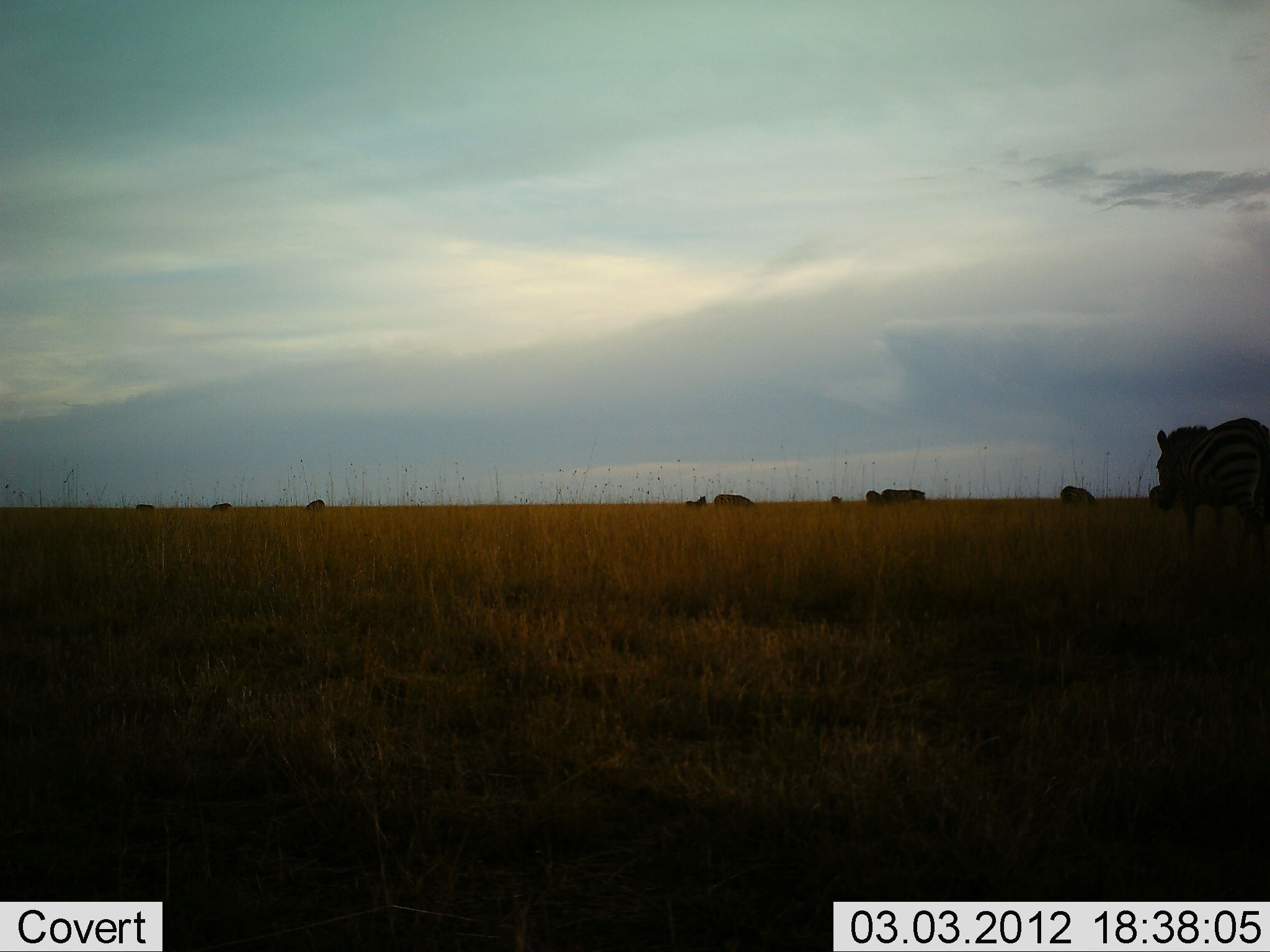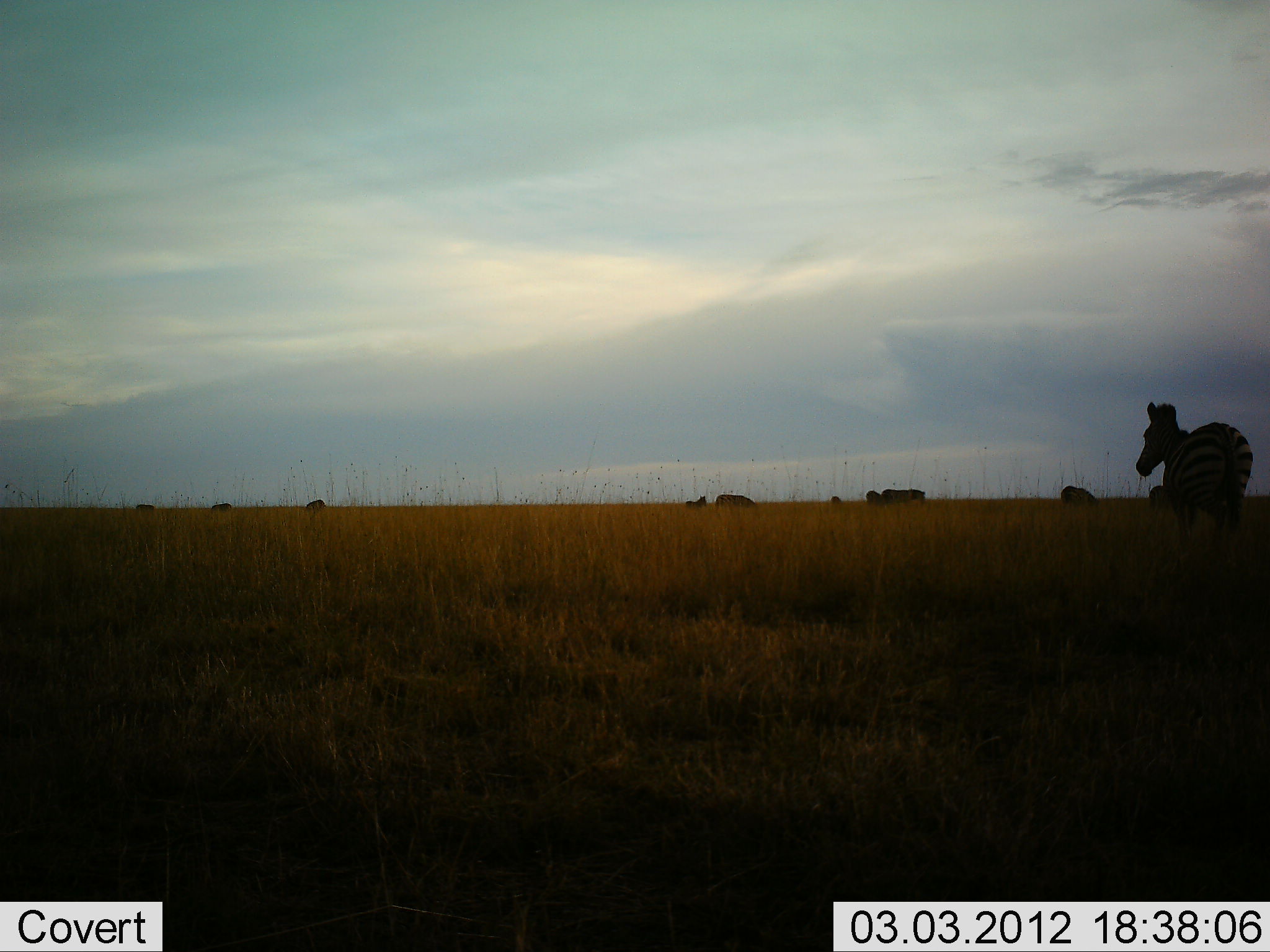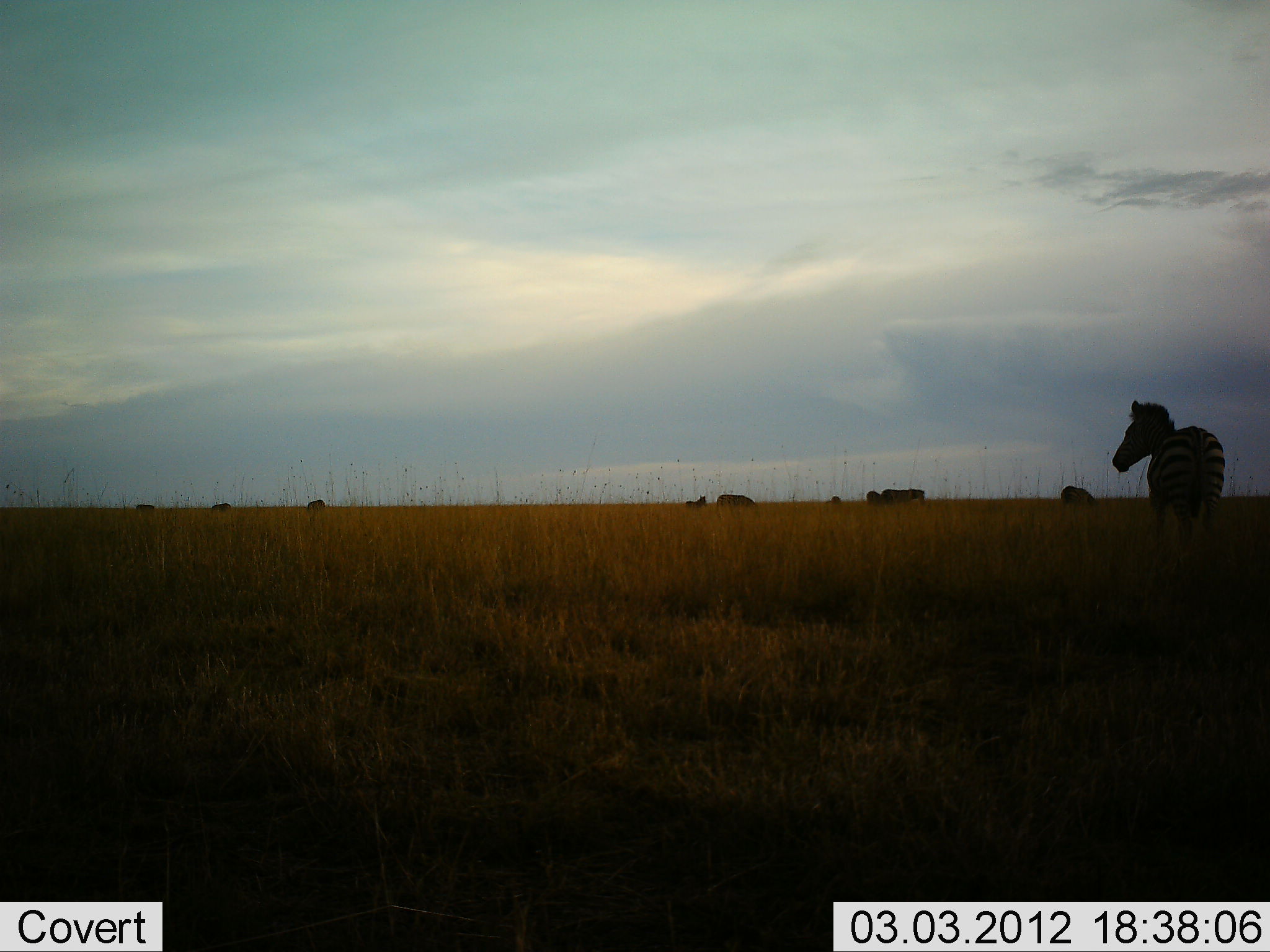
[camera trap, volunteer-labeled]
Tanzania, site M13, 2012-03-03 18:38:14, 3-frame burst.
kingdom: Animalia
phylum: Chordata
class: Mammalia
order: Perissodactyla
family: Equidae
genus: Equus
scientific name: Equus quagga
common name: plains zebra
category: zebra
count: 1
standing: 53%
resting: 6%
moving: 65%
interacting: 0%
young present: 6%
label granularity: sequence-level